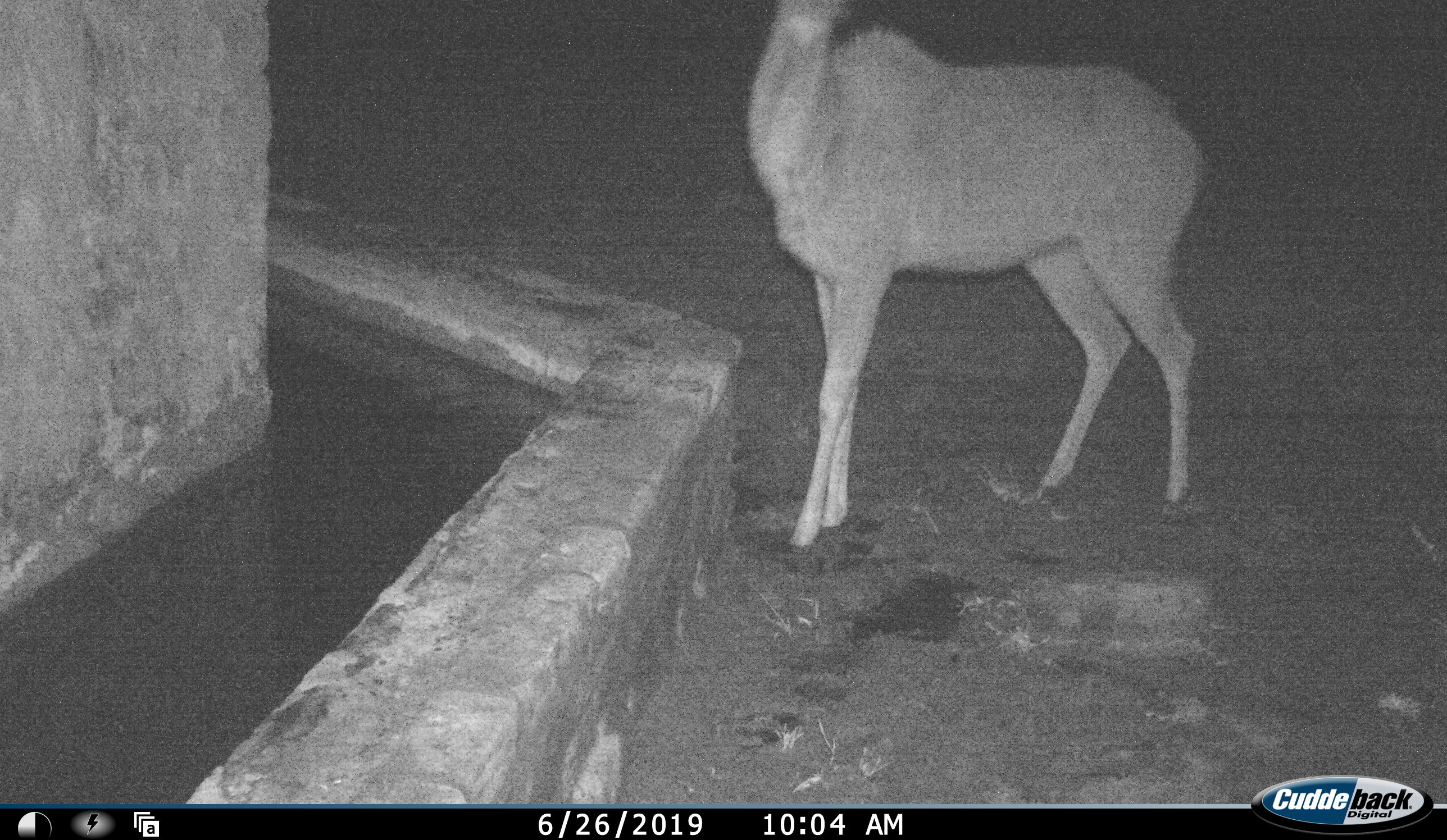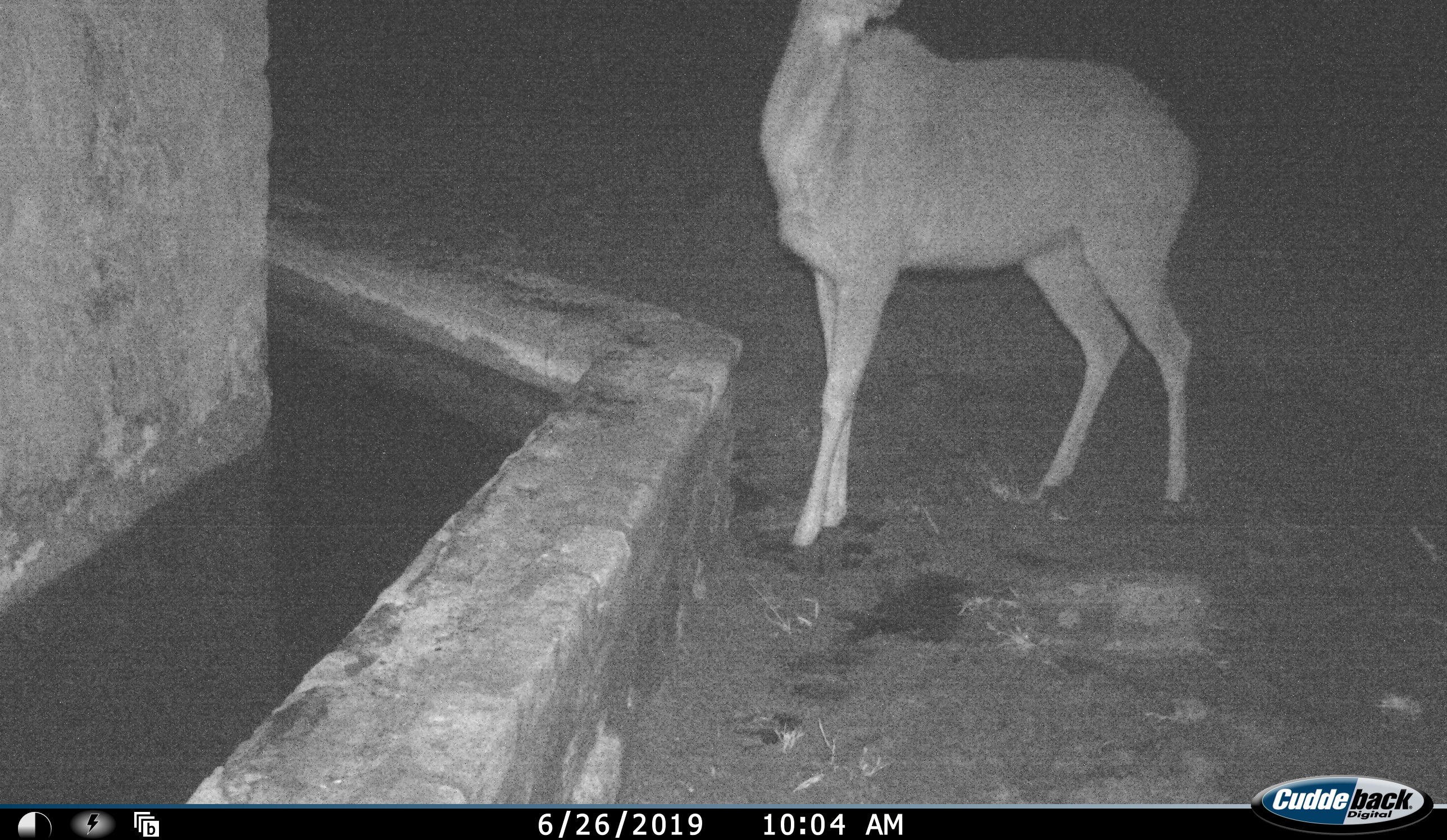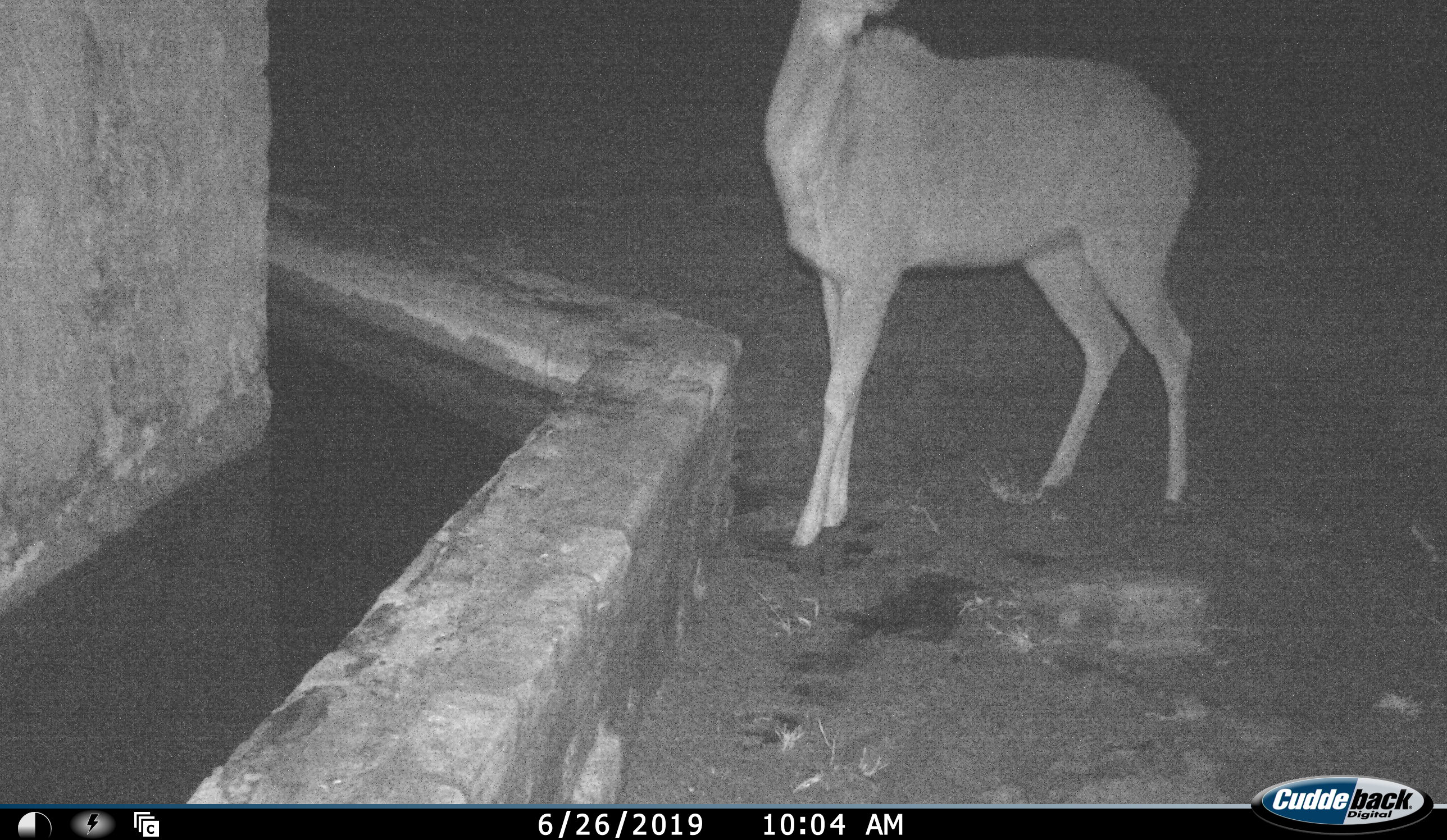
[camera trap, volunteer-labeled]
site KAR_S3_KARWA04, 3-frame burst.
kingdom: Animalia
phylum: Chordata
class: Mammalia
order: Artiodactyla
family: Bovidae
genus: Tragelaphus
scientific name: Tragelaphus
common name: kudu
Kudu (Tragelaphus), count 1. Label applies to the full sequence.